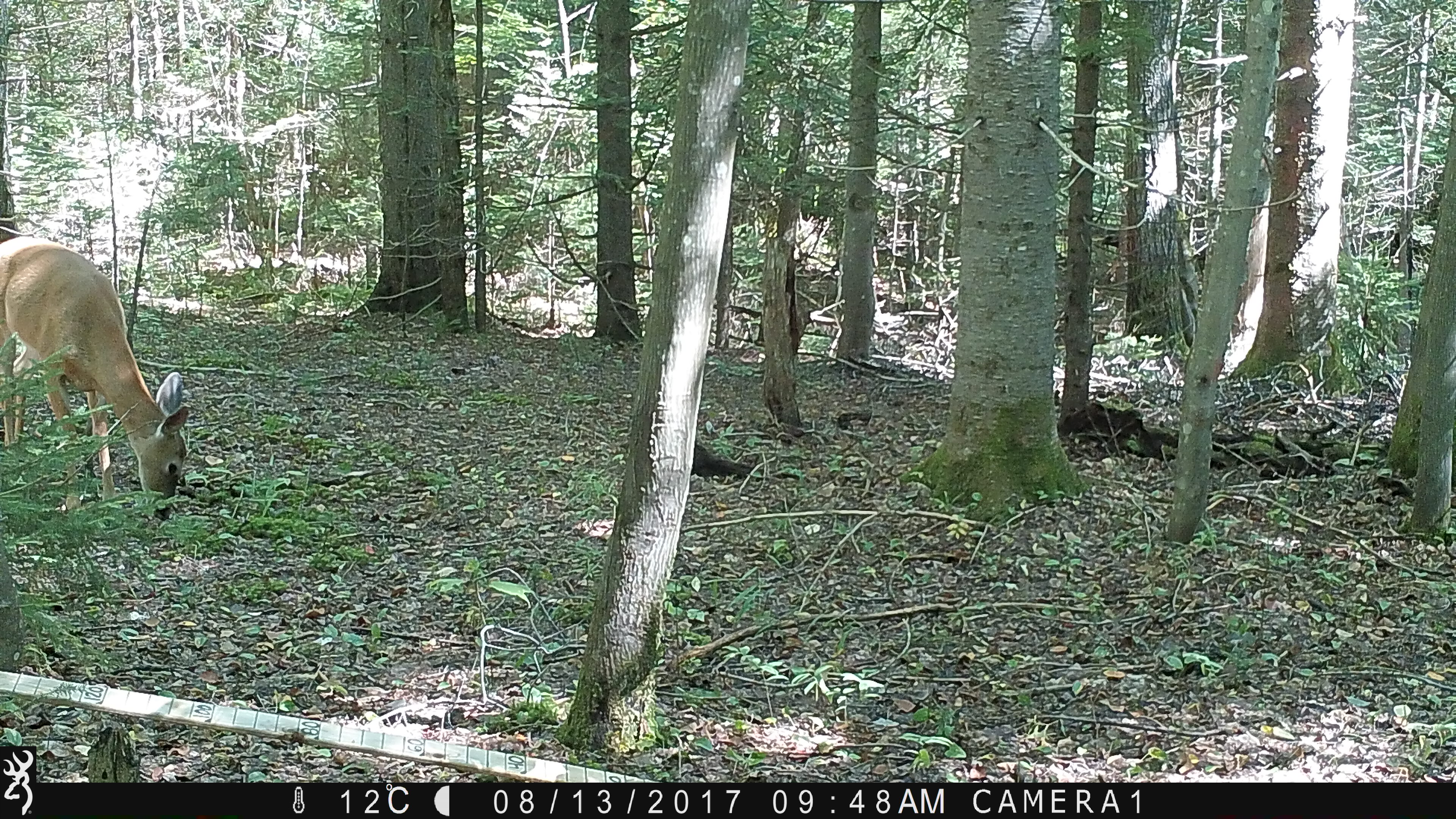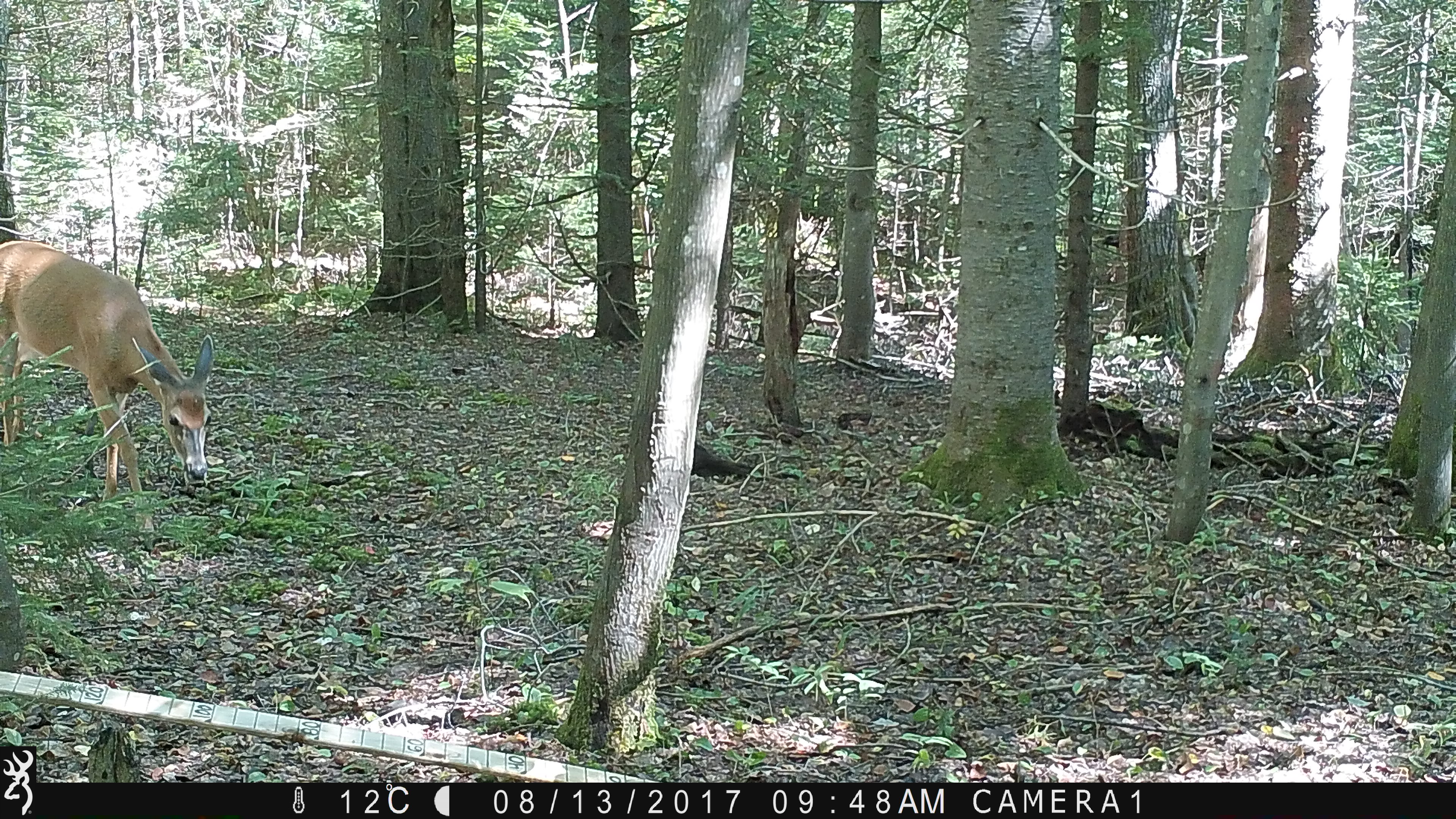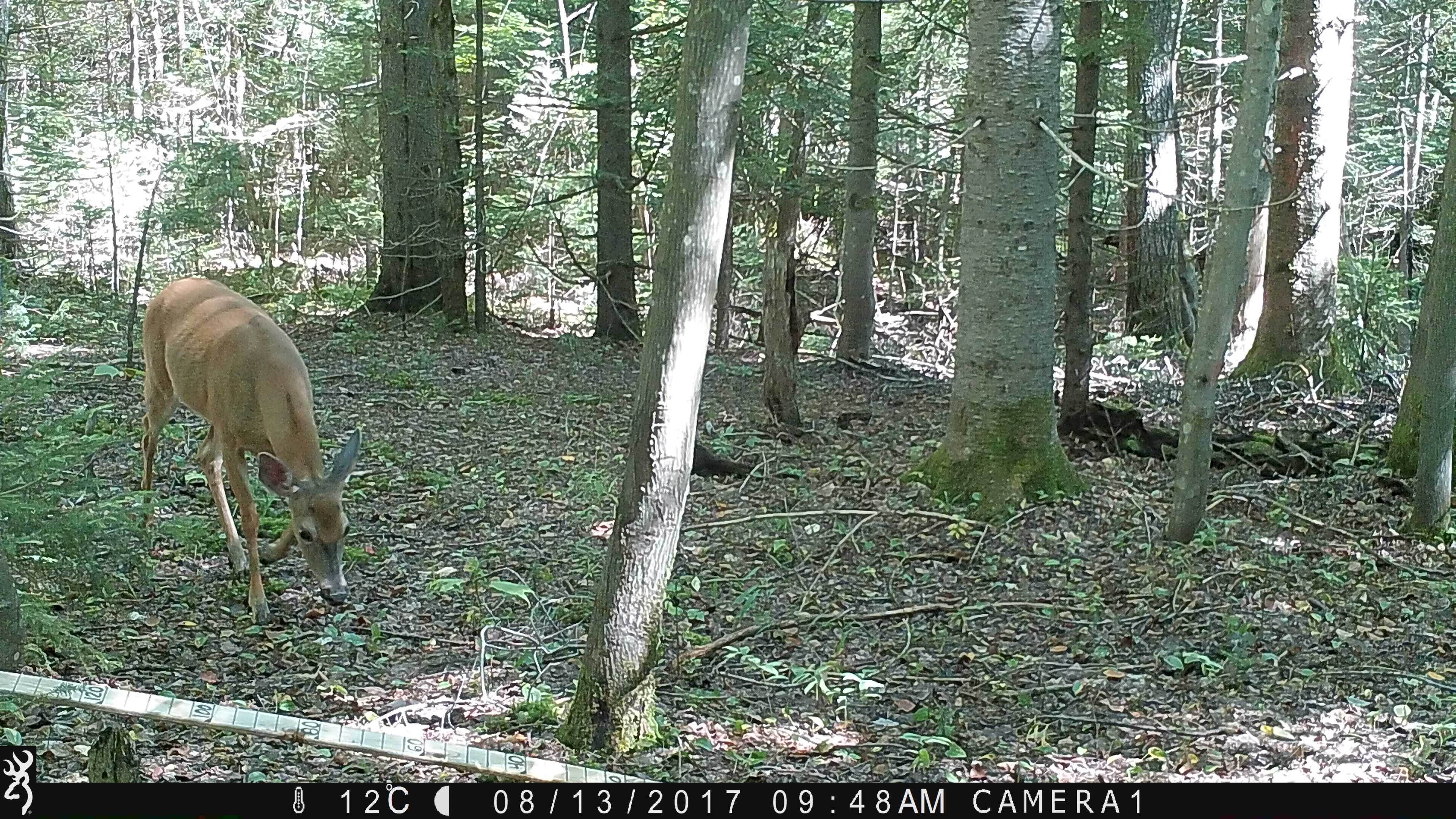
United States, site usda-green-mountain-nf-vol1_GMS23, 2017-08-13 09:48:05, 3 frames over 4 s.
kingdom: Animalia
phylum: Chordata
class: Mammalia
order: Artiodactyla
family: Cervidae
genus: Odocoileus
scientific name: Odocoileus virginianus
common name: white-tailed deer